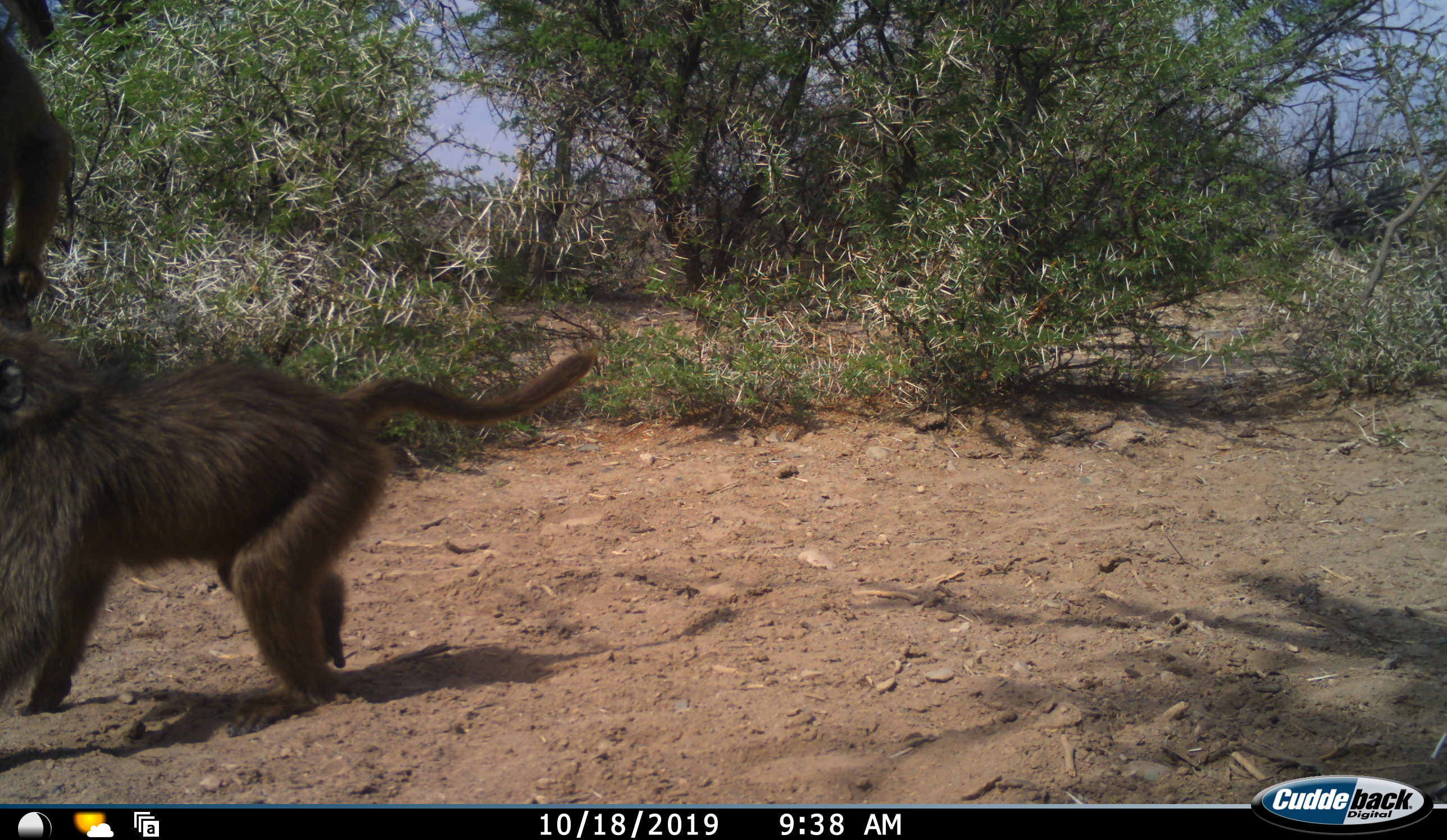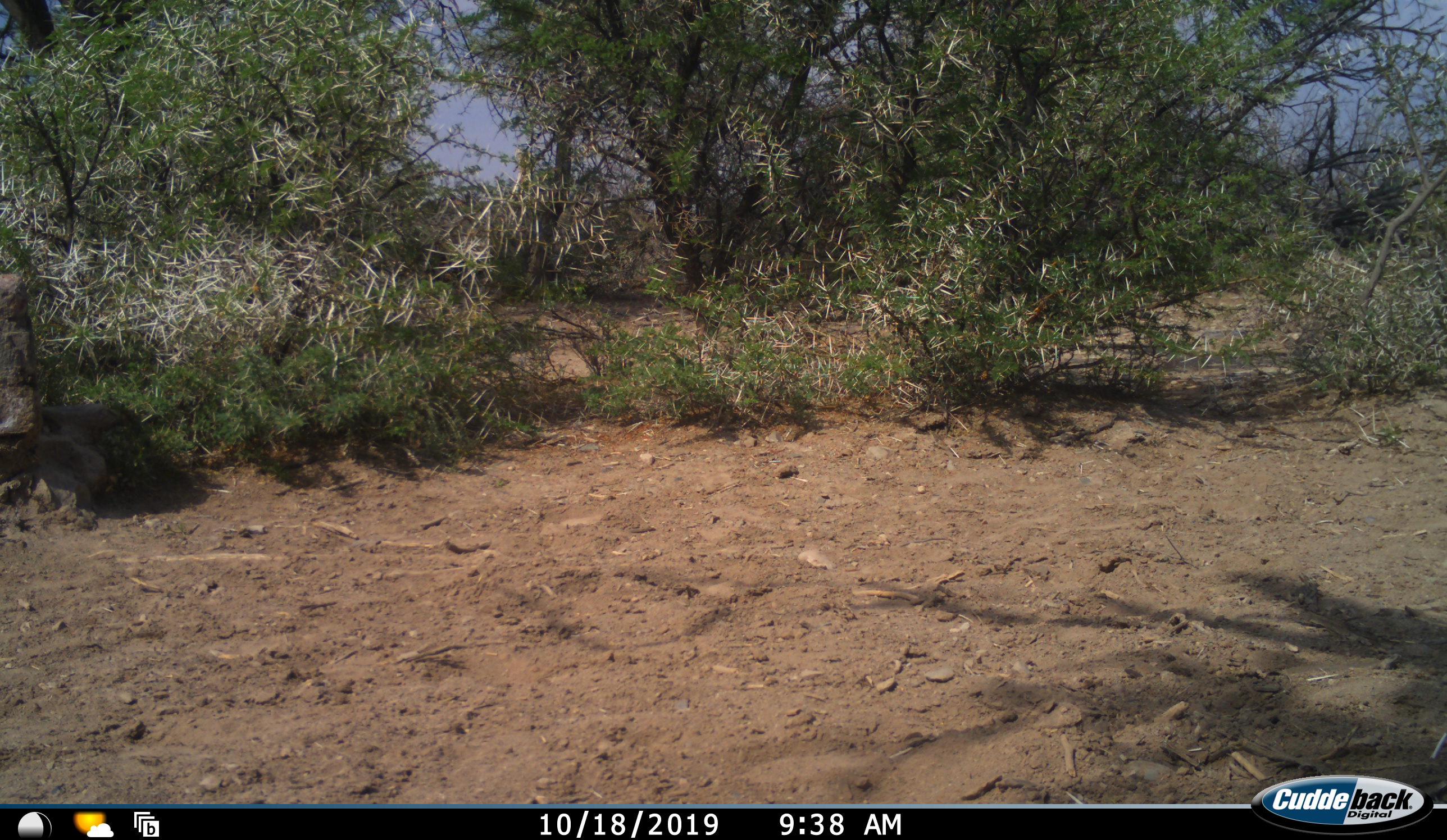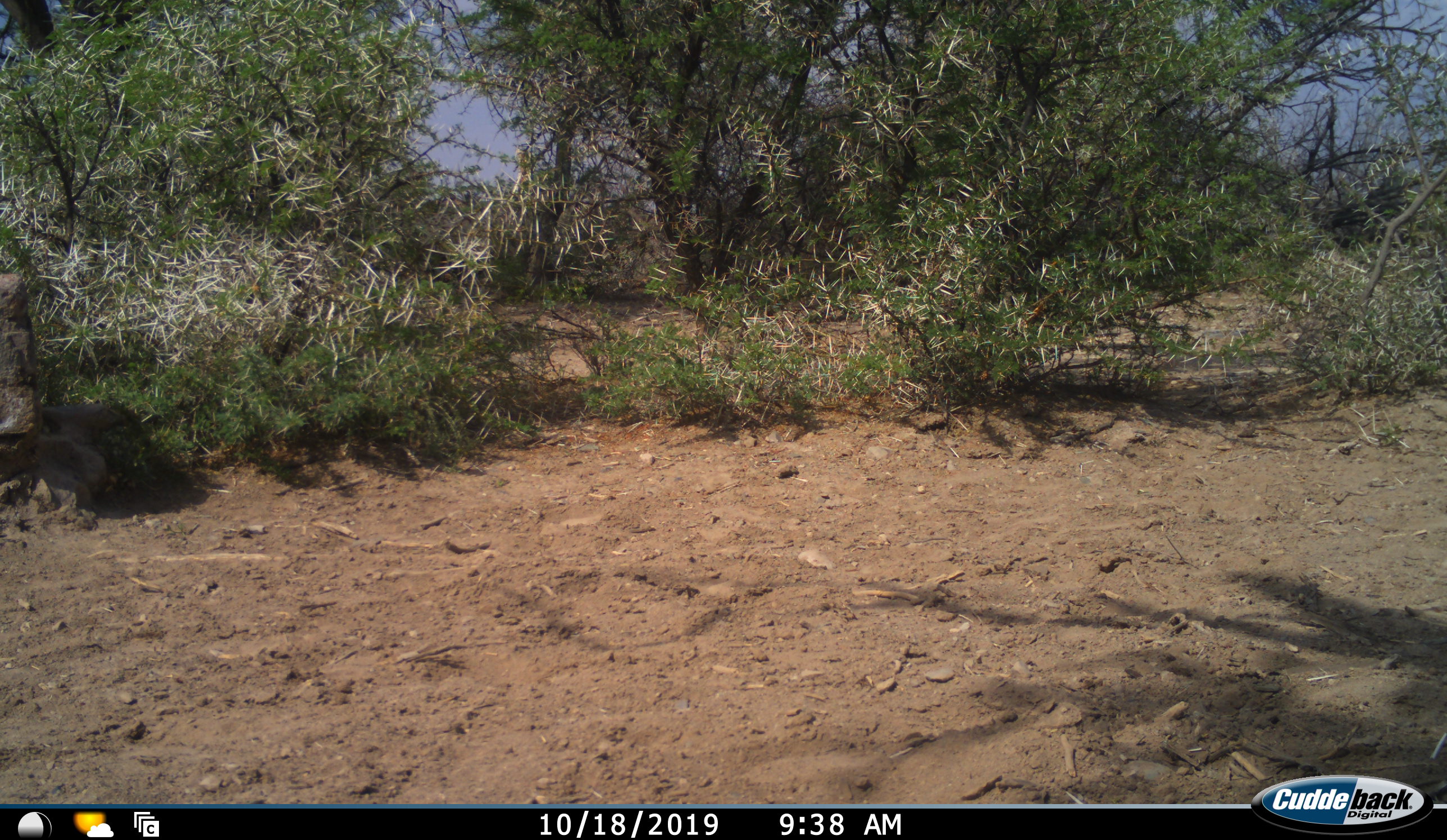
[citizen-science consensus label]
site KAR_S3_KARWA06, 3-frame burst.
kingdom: Animalia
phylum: Chordata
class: Mammalia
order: Primates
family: Cercopithecidae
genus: Papio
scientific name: Papio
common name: baboon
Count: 2.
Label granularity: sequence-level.